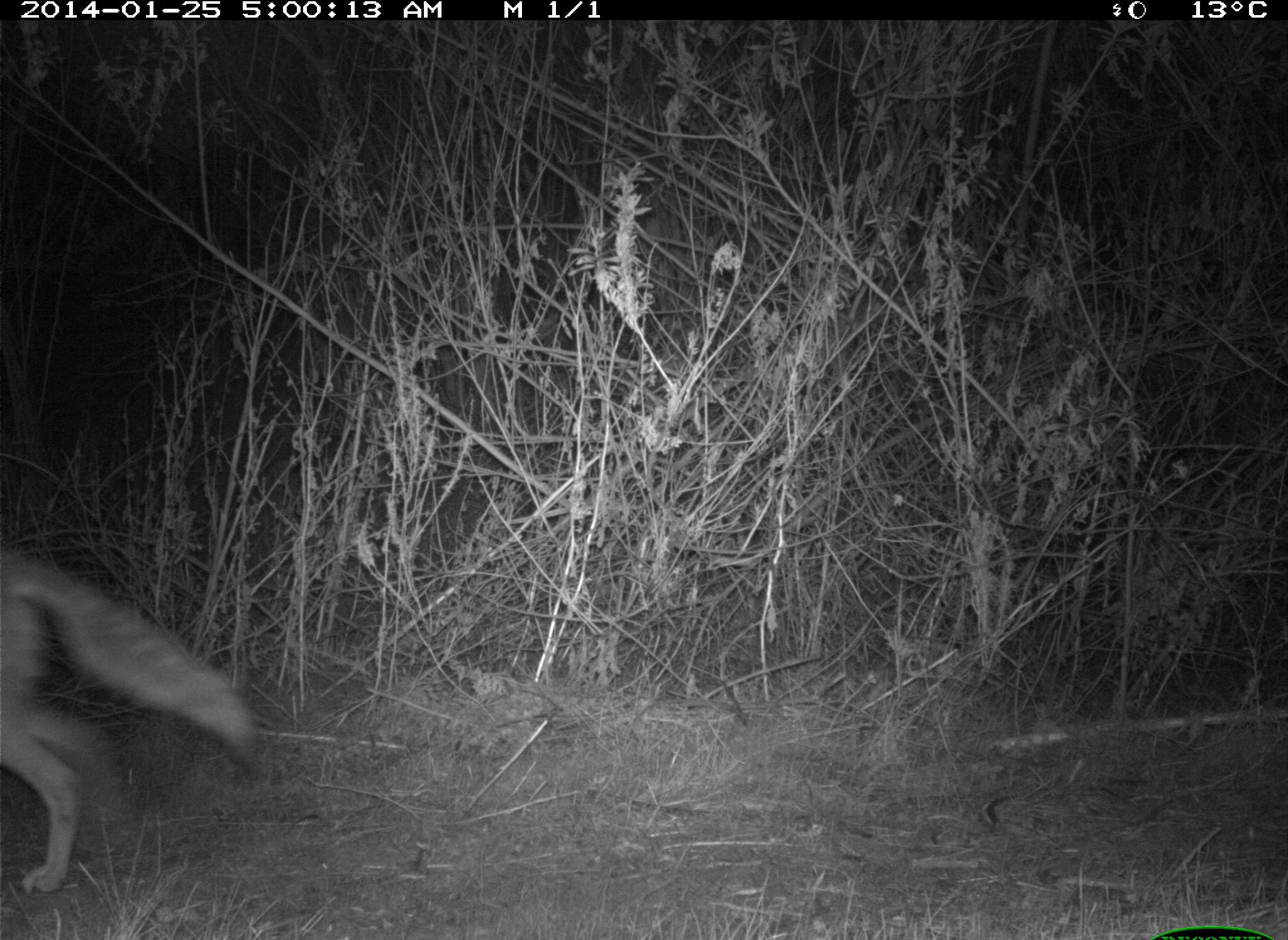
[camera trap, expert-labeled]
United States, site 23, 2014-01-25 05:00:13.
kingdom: Animalia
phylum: Chordata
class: Mammalia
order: Carnivora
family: Canidae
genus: Canis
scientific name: Canis latrans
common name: coyote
Coyote (Canis latrans).